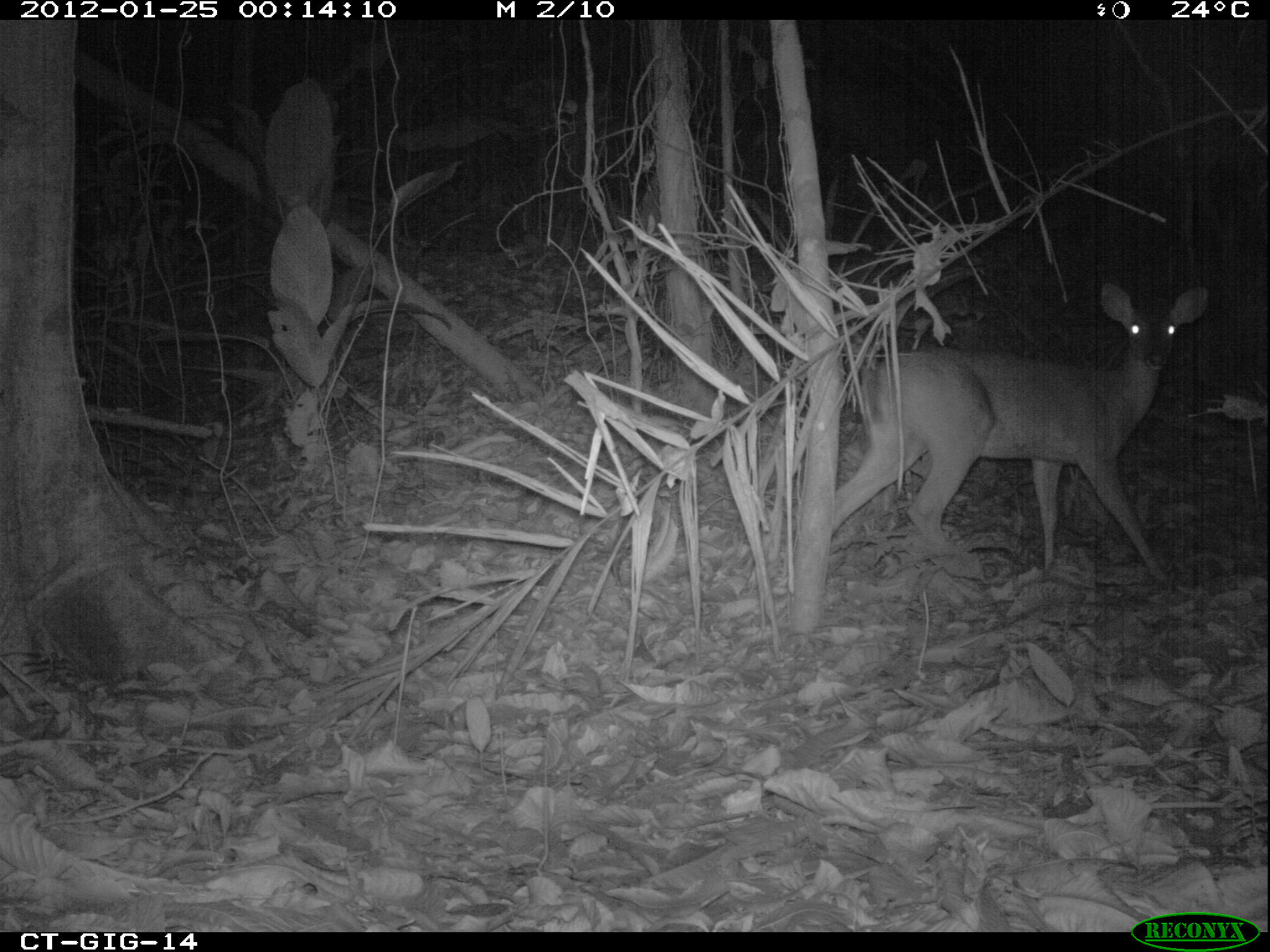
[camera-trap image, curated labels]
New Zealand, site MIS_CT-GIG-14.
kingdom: Animalia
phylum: Chordata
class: Mammalia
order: Artiodactyla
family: Cervidae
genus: Odocoileus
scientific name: Odocoileus virginianus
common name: white-tailed deer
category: white tailed deer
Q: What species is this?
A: White tailed deer (white-tailed deer) (Odocoileus virginianus).